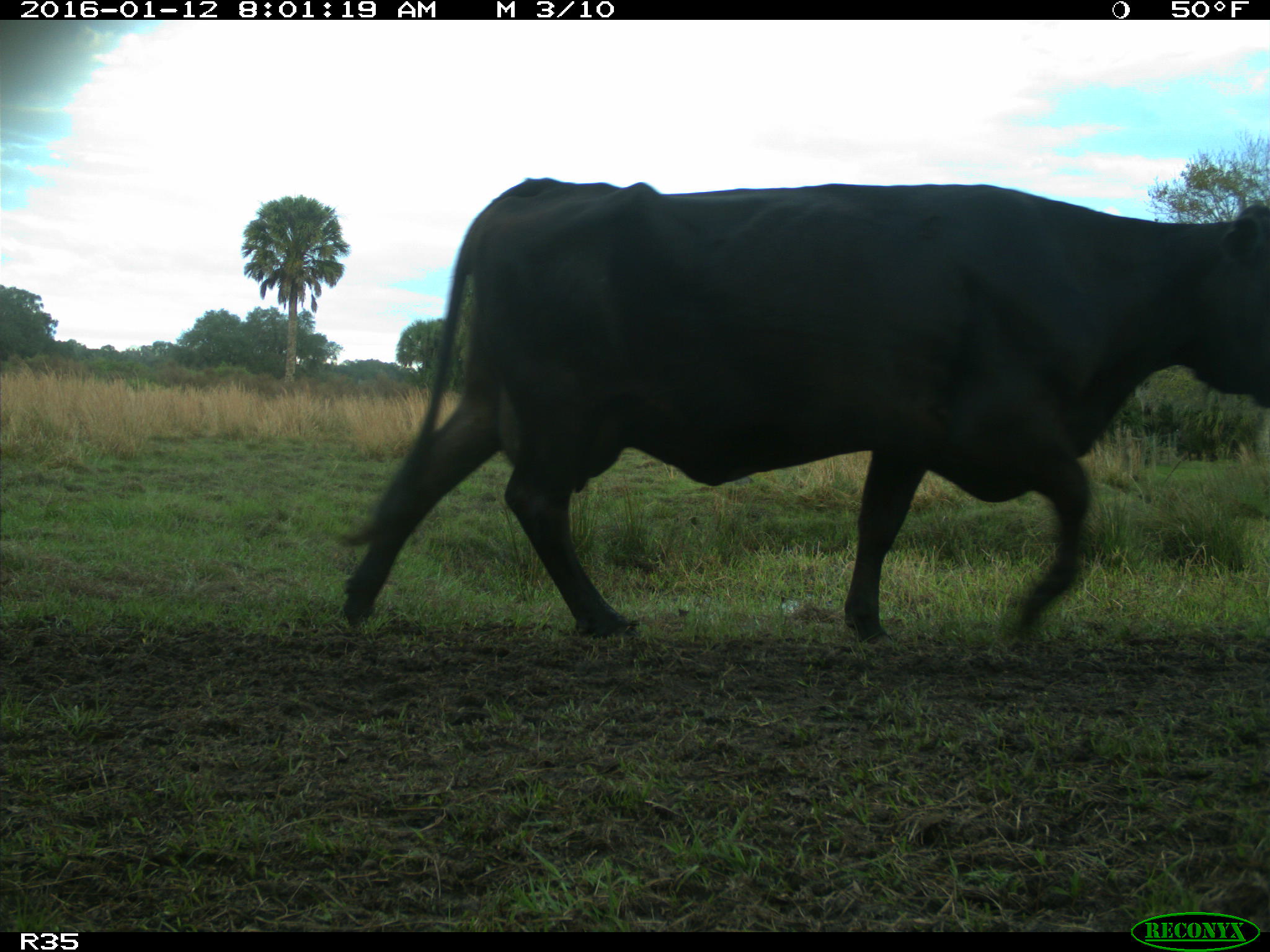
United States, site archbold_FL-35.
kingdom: Animalia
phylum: Chordata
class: Mammalia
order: Artiodactyla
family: Bovidae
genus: Bos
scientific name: Bos taurus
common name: domestic cow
Bos taurus (domestic cow).